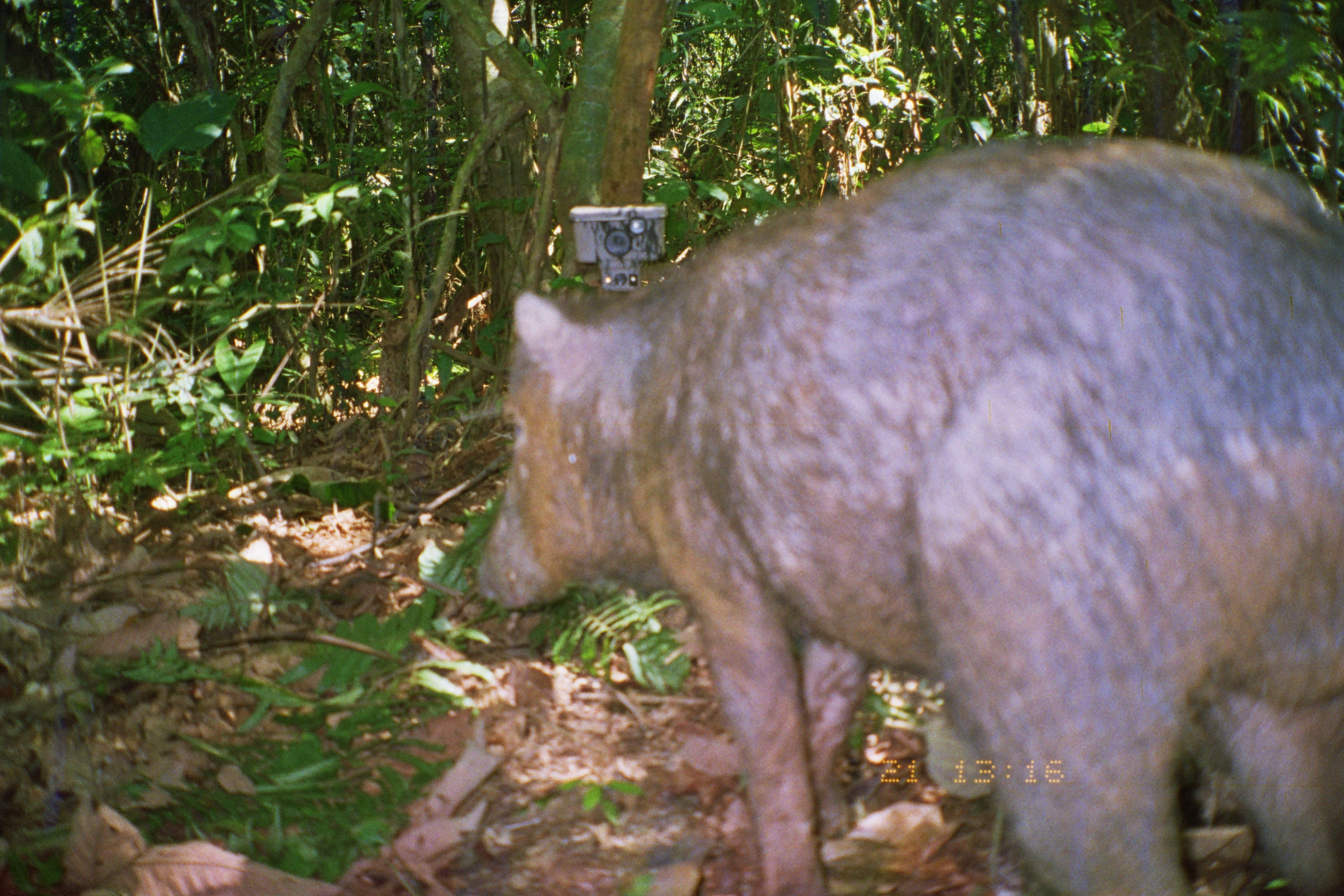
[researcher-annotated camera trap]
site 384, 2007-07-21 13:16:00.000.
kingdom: Animalia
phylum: Chordata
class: Mammalia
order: Artiodactyla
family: Tayassuidae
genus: Tayassu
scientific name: Tayassu pecari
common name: white-lipped peccary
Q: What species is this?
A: Tayassu pecari (white-lipped peccary).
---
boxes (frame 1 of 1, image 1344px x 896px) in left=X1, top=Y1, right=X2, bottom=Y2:
tayassu pecari: left=467, top=130, right=1344, bottom=891